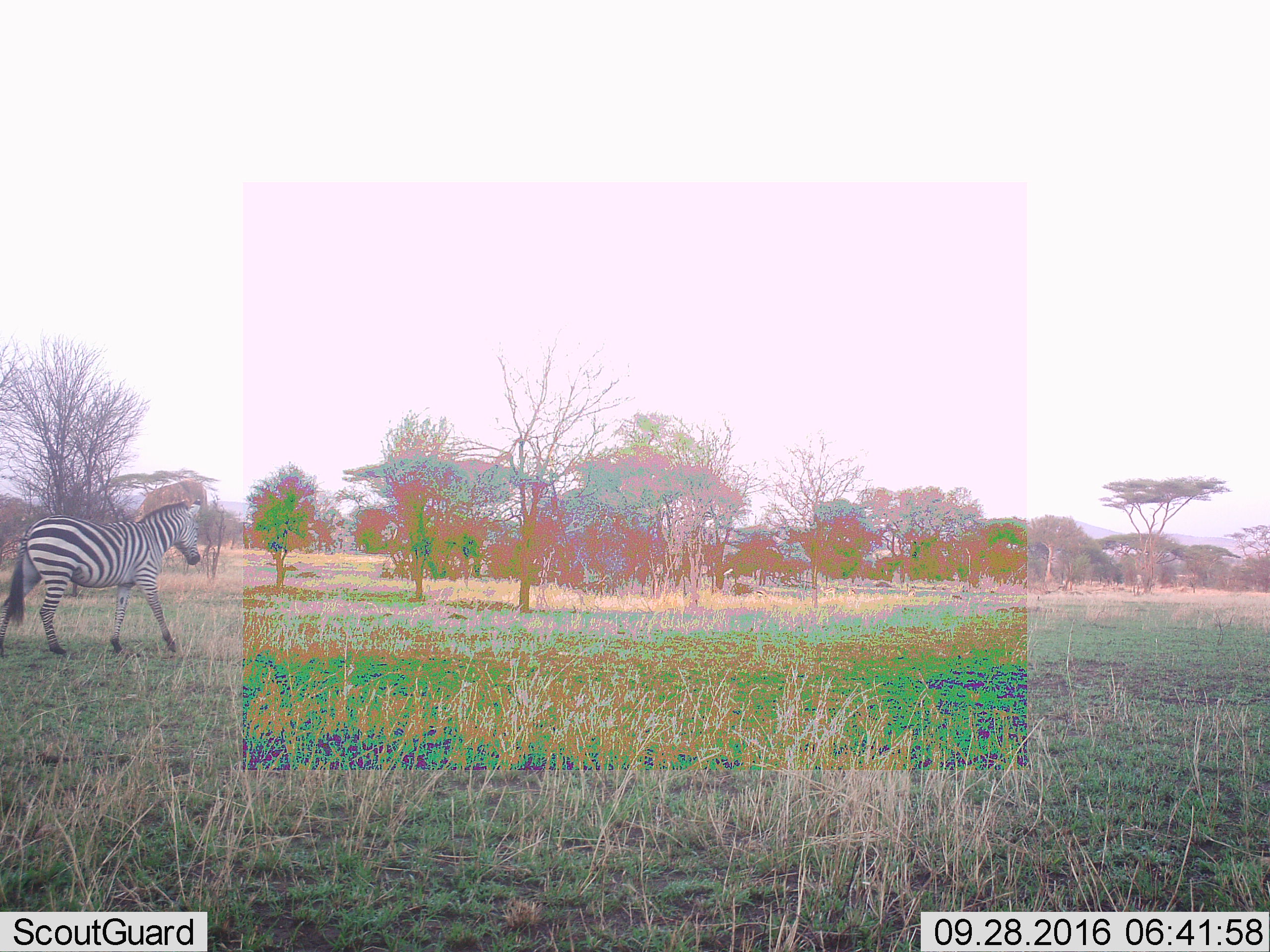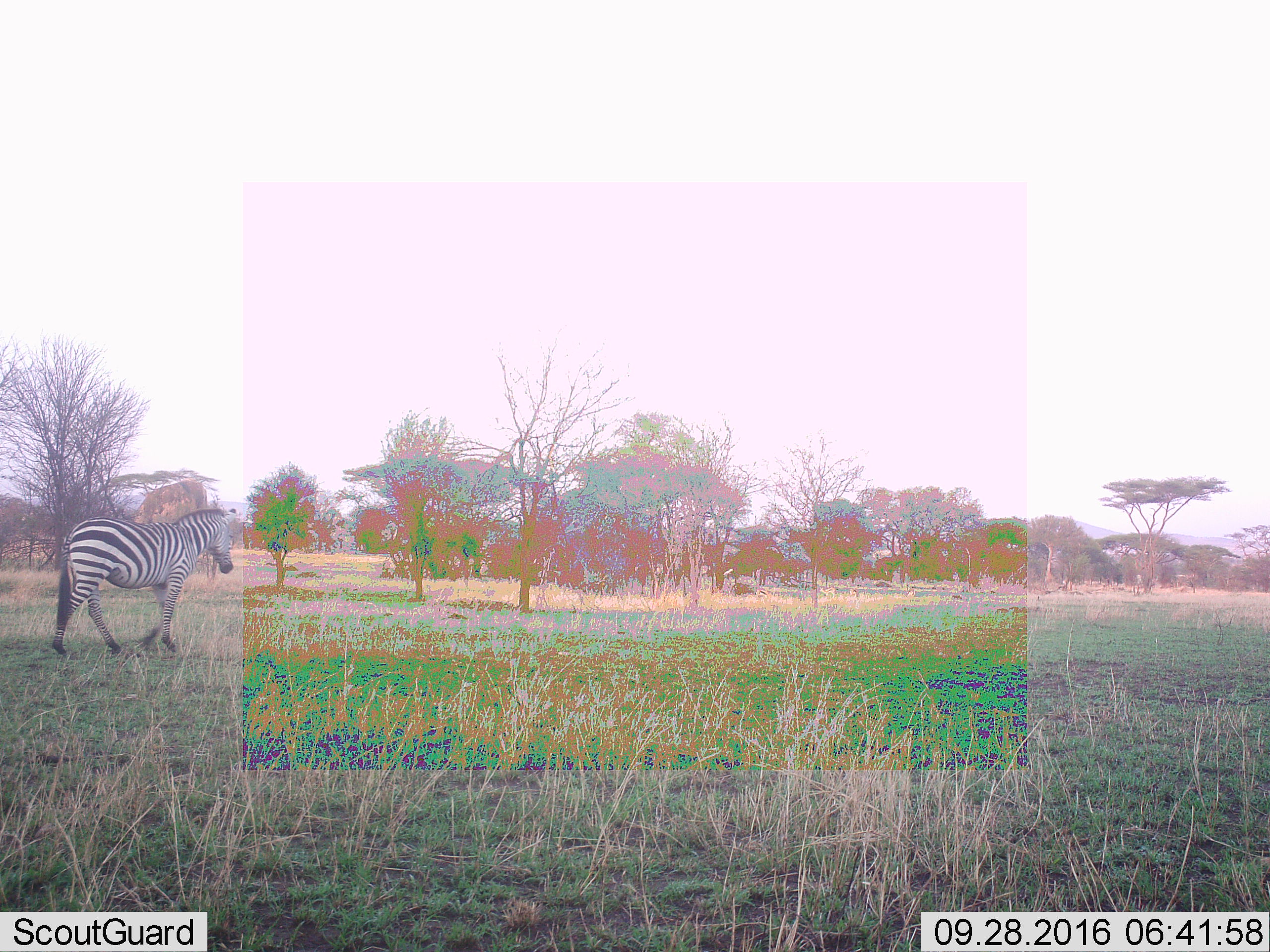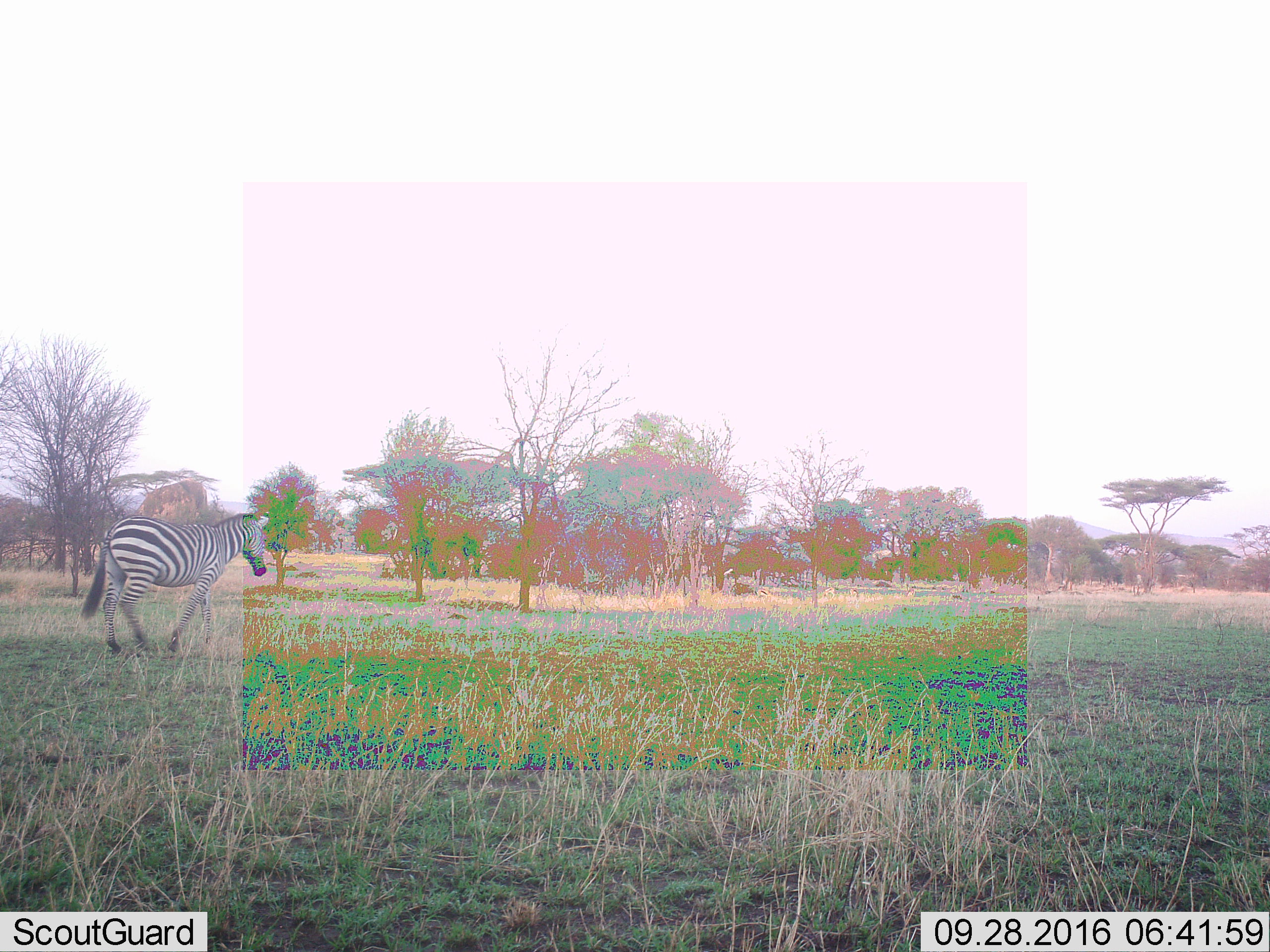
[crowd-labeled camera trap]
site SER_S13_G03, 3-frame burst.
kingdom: Animalia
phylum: Chordata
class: Mammalia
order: Perissodactyla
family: Equidae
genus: Equus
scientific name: Equus quagga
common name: plains zebra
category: zebraplains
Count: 1.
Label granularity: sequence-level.